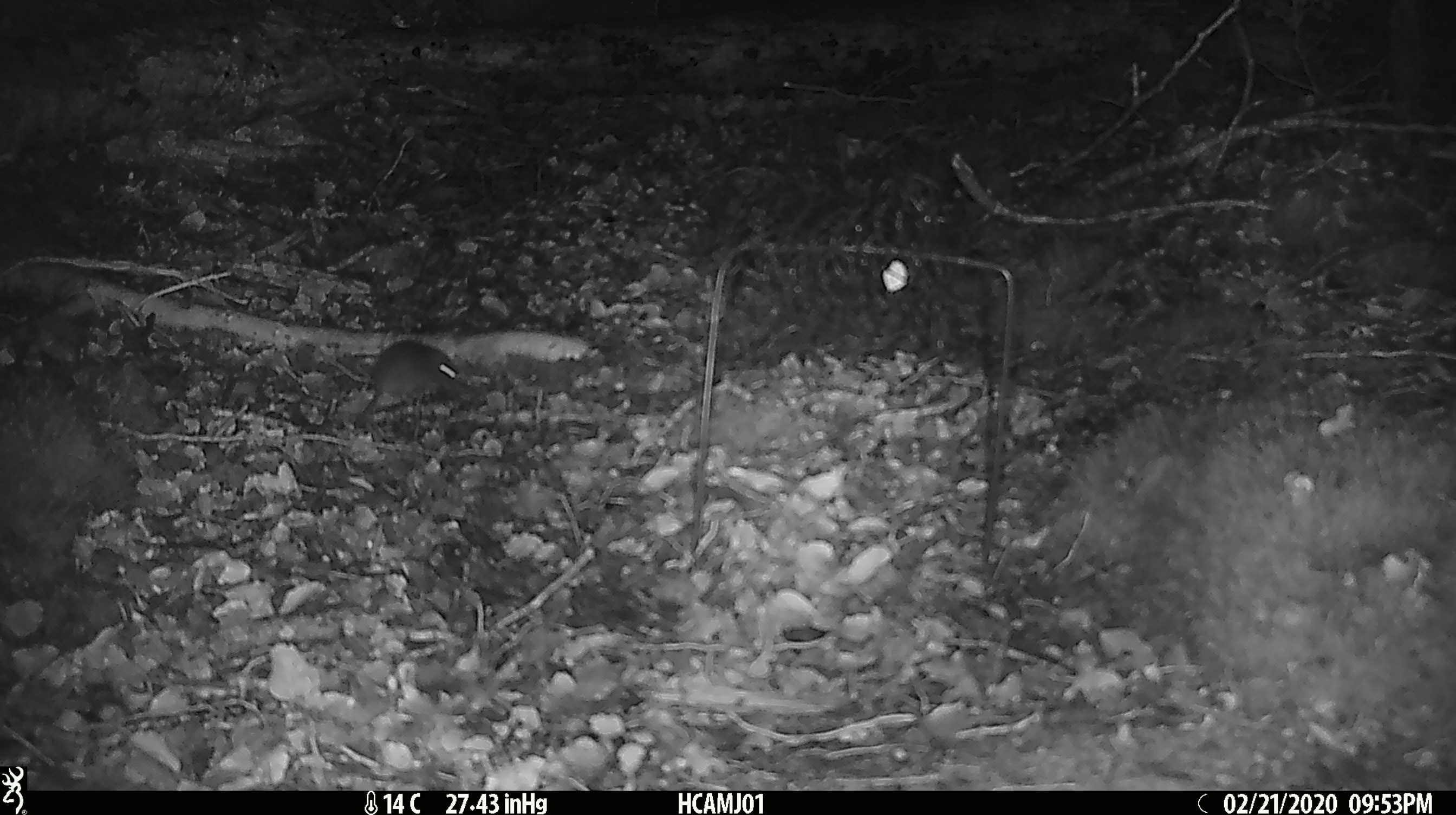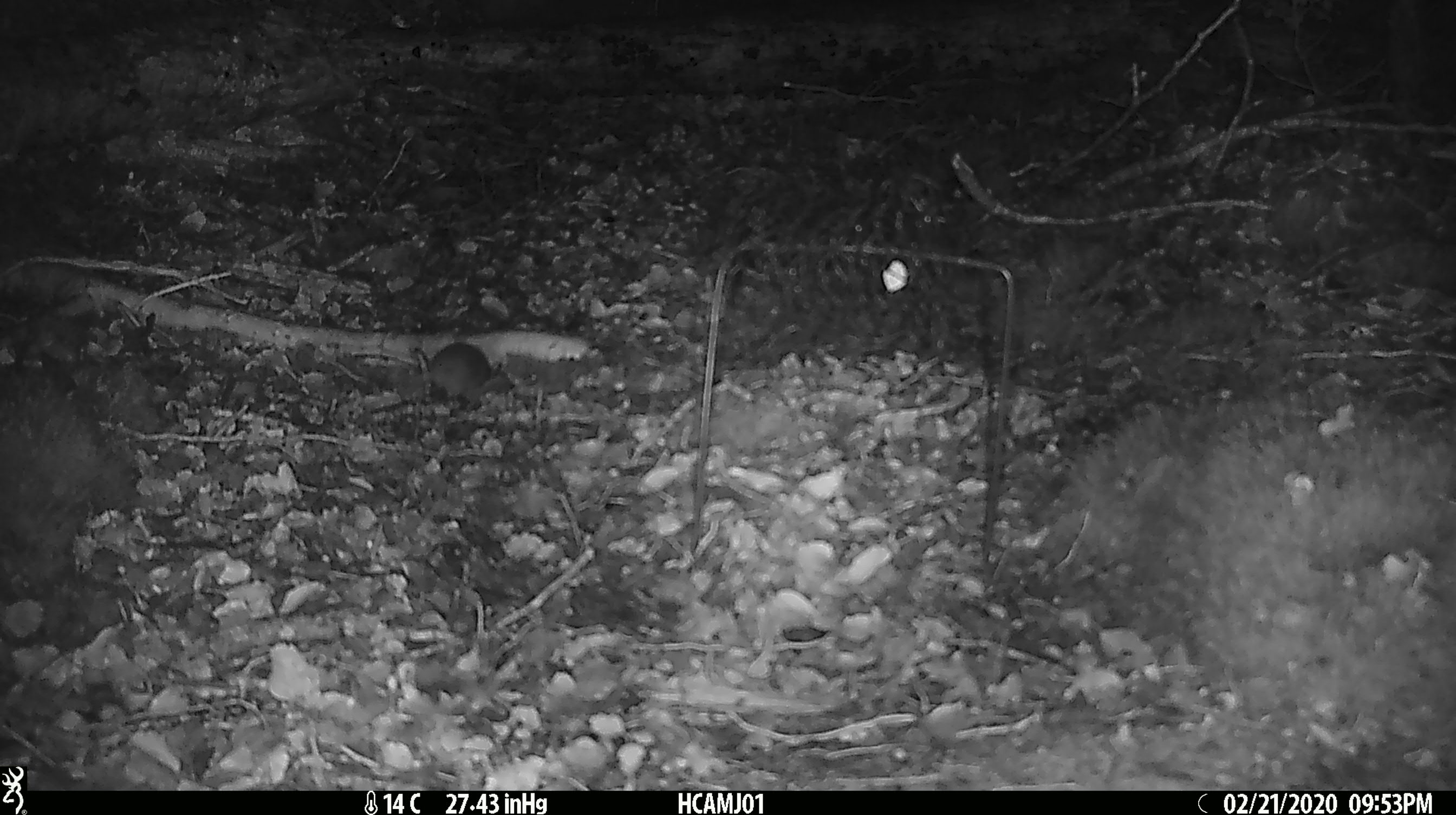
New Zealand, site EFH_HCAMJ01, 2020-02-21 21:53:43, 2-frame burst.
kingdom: Animalia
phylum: Chordata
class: Mammalia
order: Rodentia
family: Muridae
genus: Mus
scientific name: Mus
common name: mouse